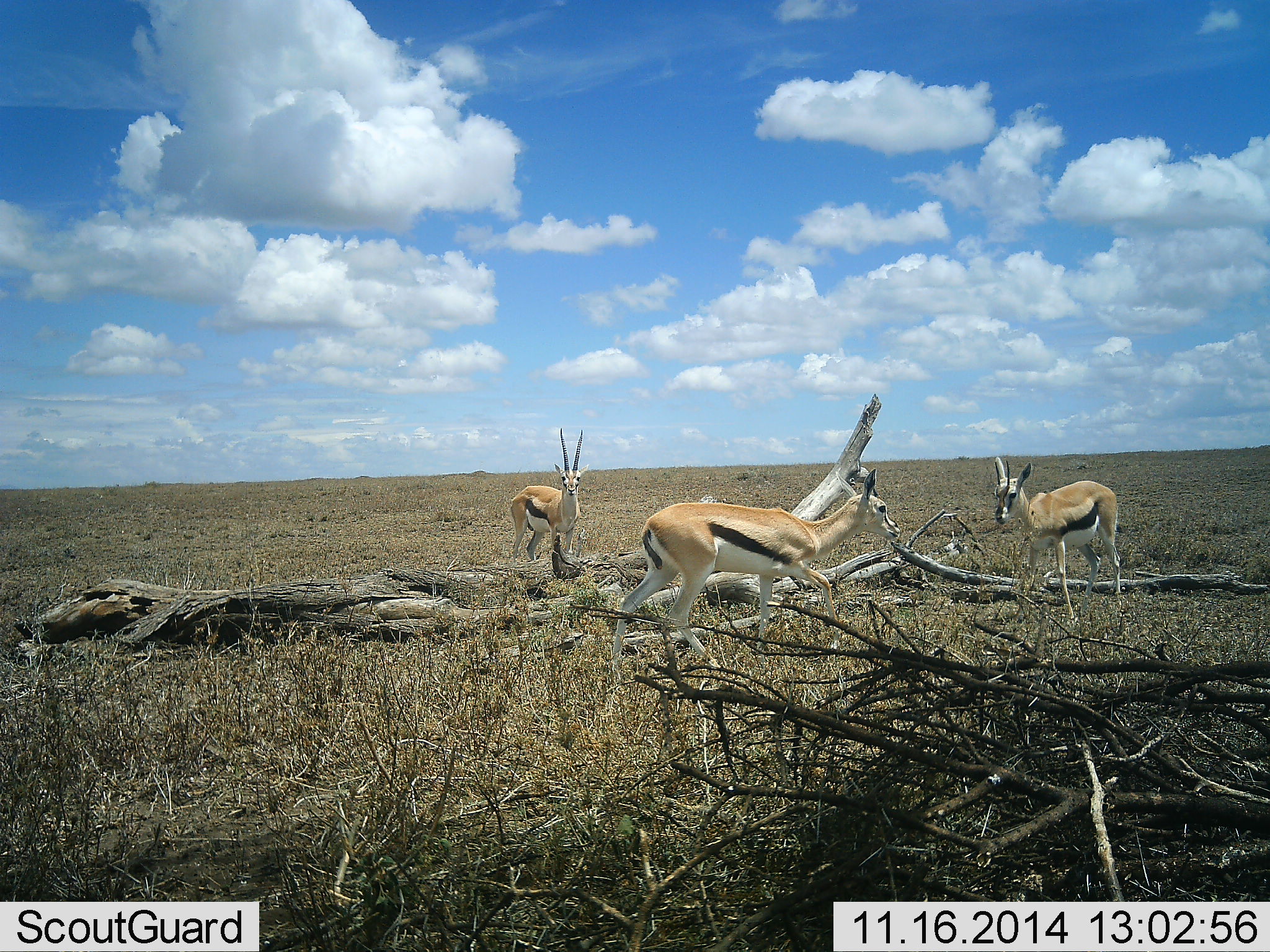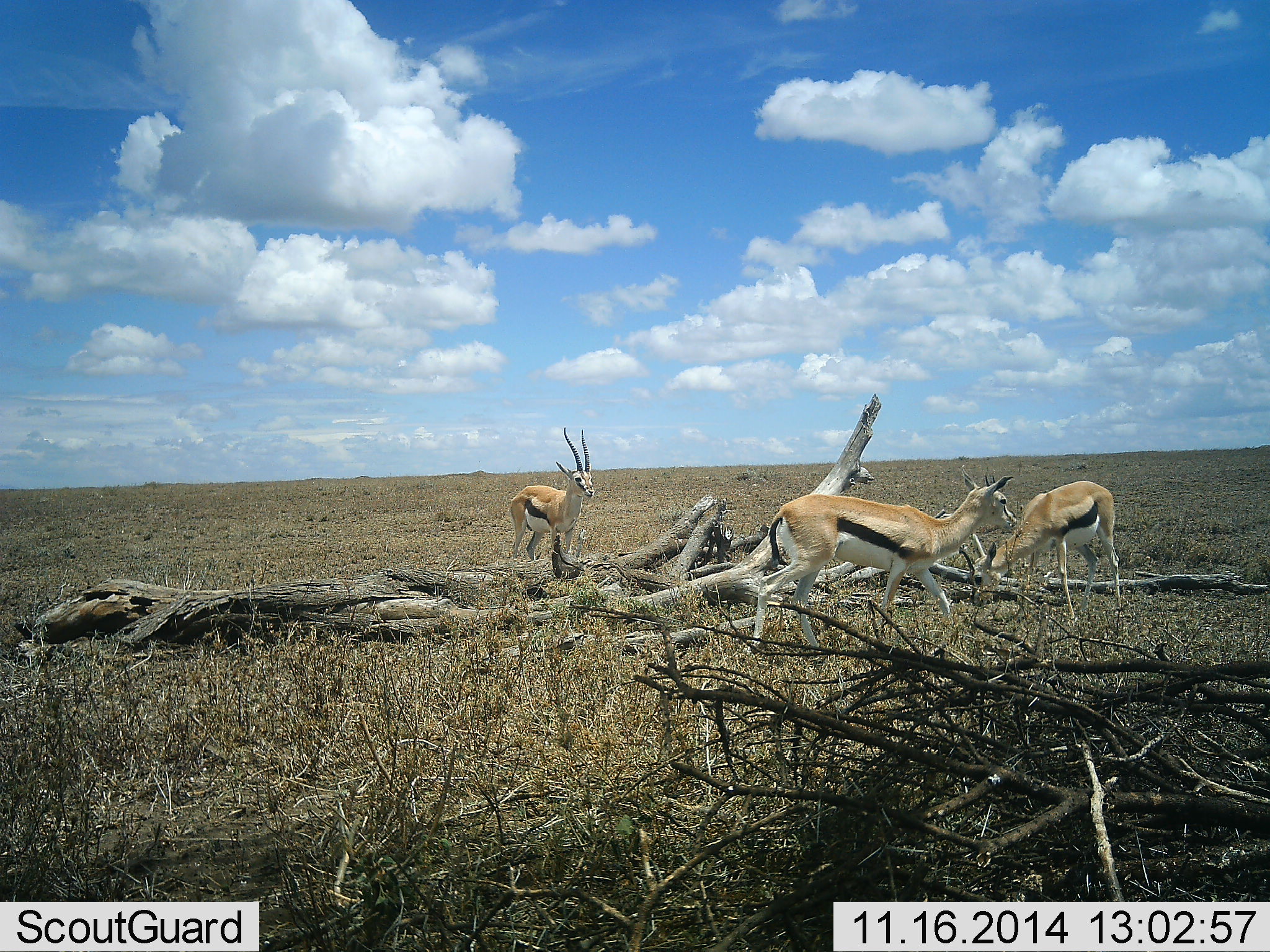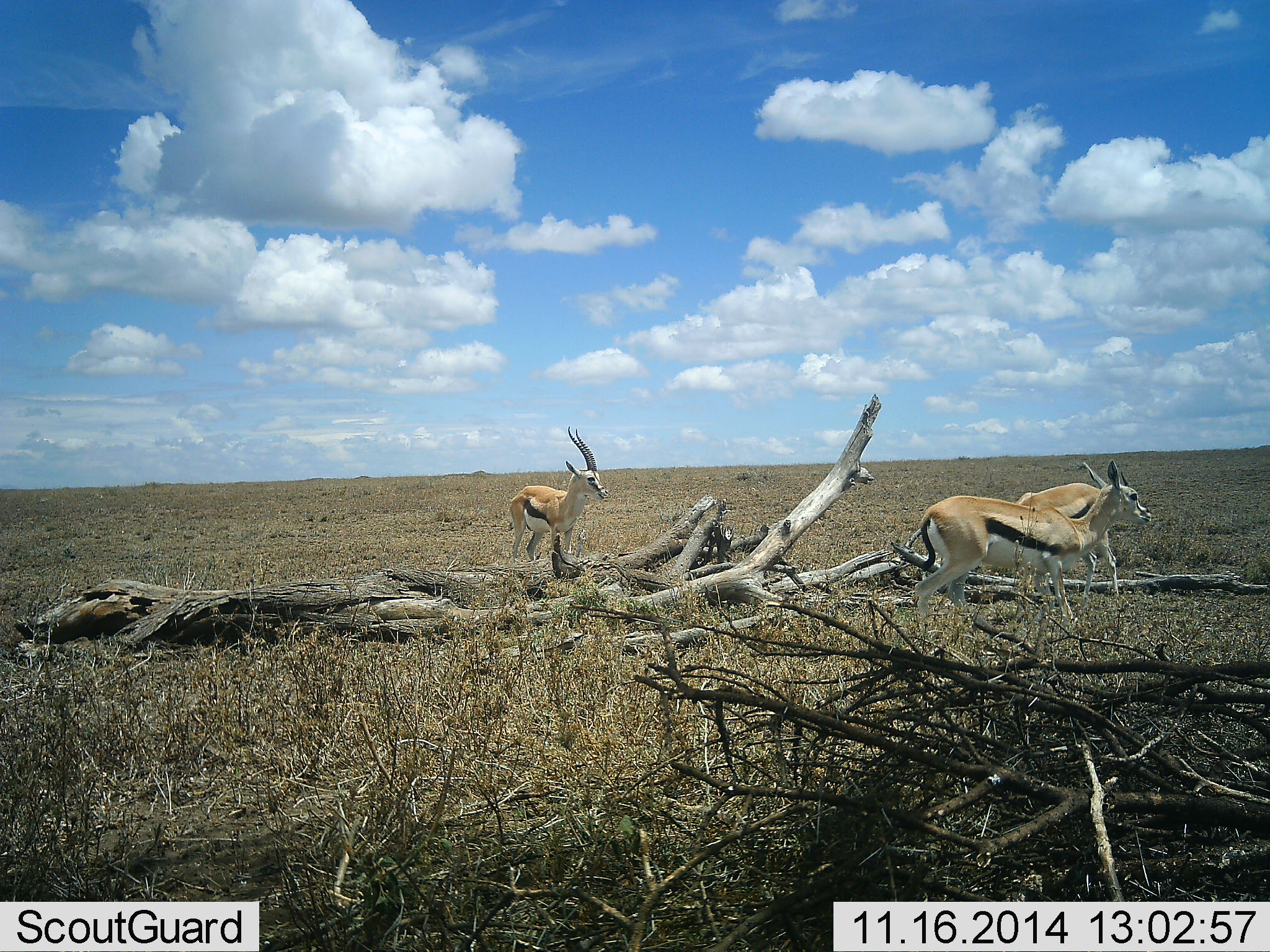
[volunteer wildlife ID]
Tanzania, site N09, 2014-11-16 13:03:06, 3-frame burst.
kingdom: Animalia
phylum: Chordata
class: Mammalia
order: Artiodactyla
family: Bovidae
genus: Eudorcas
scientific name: Eudorcas thomsonii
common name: thomson's gazelle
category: gazellethomsons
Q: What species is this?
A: Gazellethomsons (thomson's gazelle) (Eudorcas thomsonii).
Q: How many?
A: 3.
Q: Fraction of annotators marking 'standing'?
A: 70%.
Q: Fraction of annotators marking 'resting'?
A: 0%.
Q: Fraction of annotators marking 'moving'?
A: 80%.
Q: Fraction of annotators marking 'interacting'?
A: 10%.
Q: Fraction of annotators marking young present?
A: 20%.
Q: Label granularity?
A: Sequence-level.